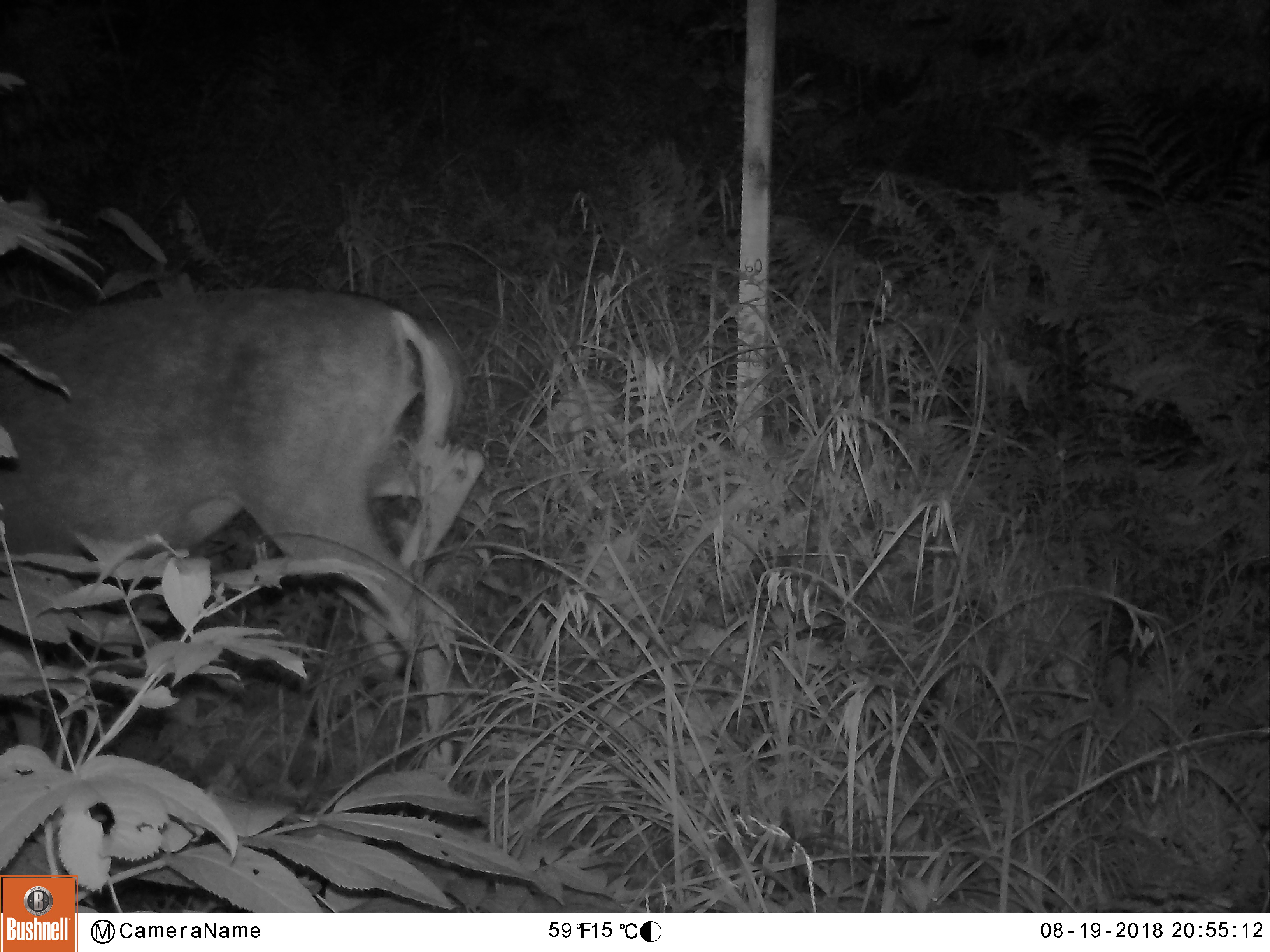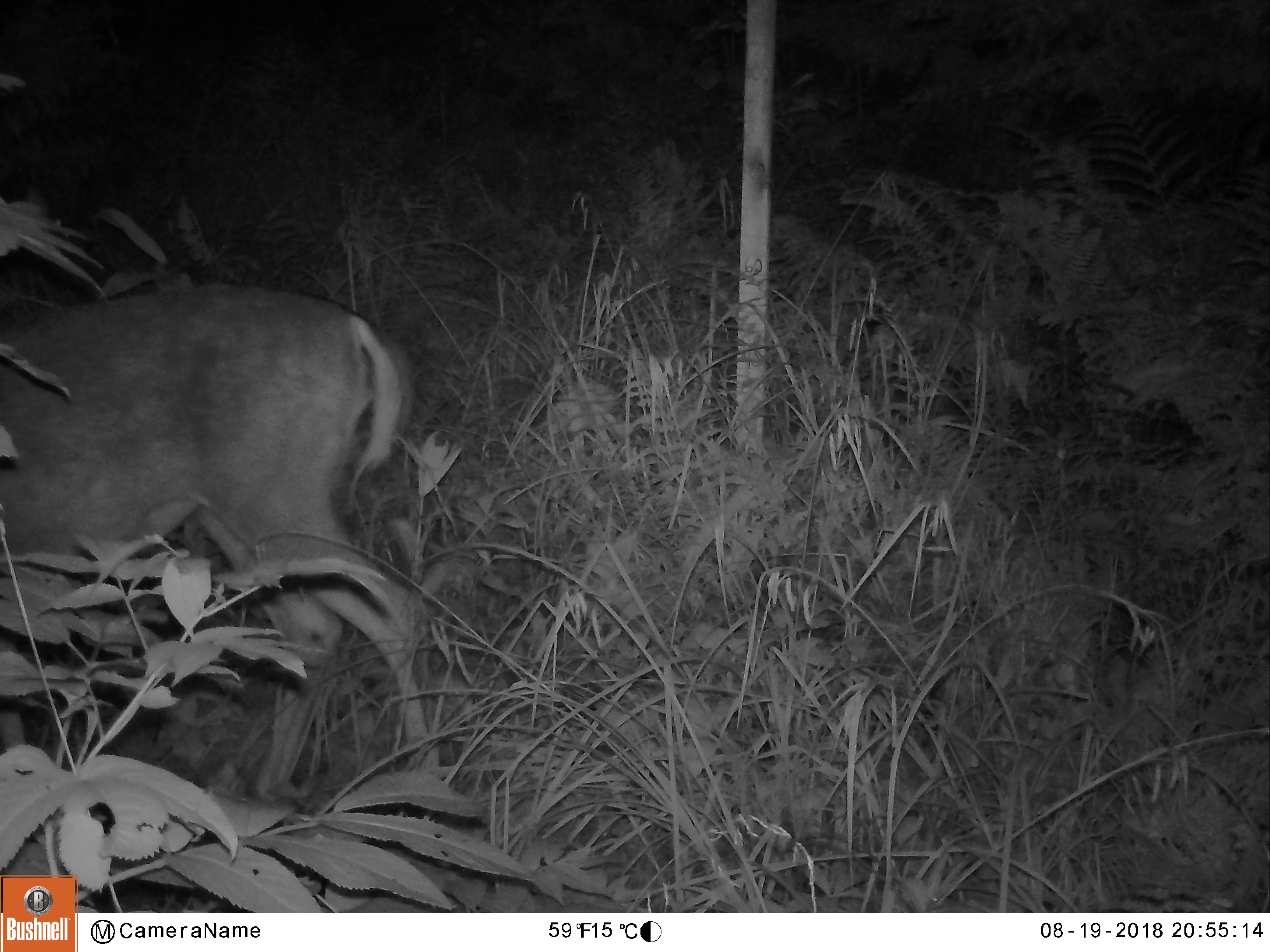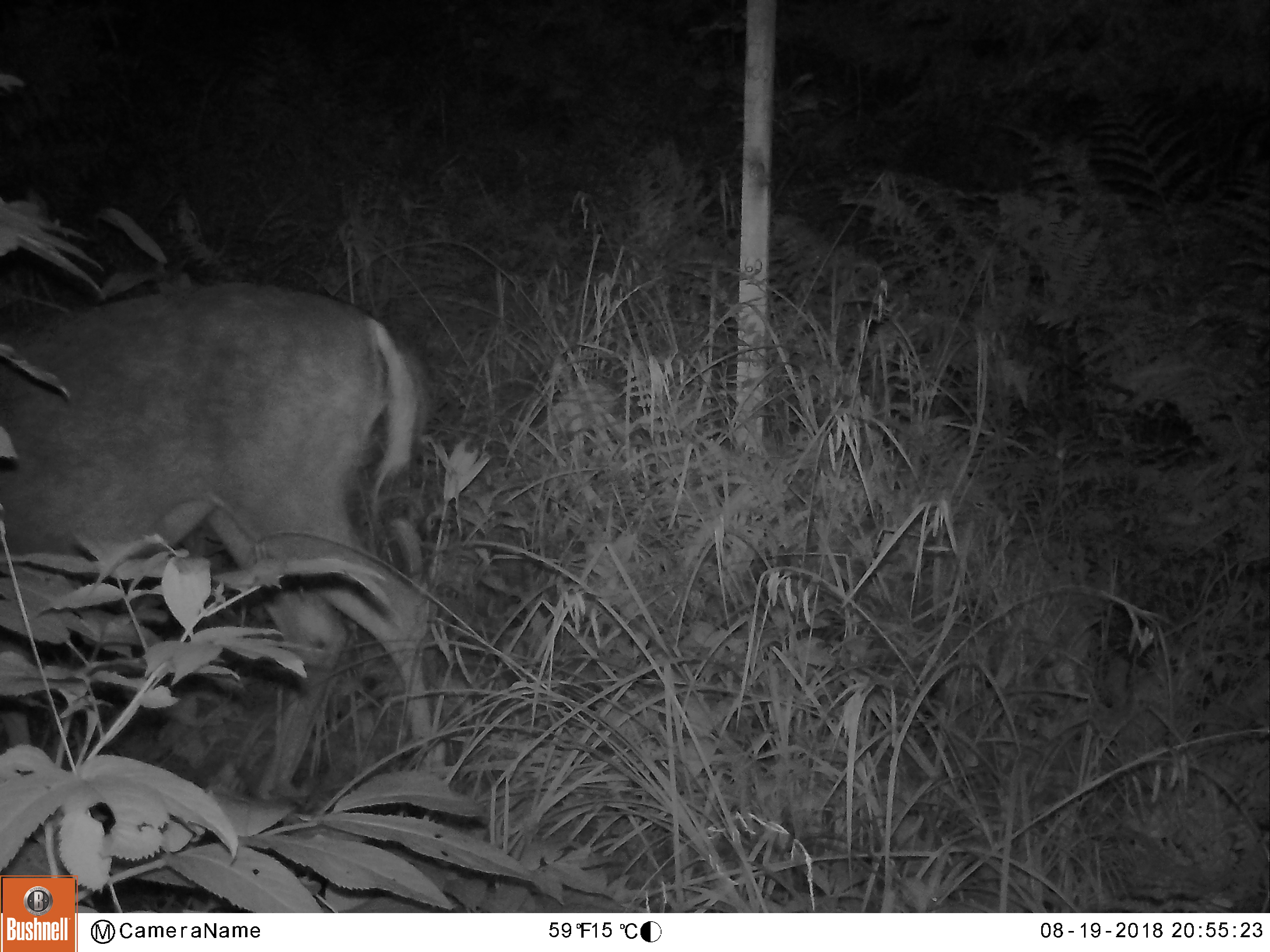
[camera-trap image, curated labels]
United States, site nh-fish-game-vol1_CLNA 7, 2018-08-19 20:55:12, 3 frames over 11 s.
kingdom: Animalia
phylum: Chordata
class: Mammalia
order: Artiodactyla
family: Cervidae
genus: Odocoileus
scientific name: Odocoileus virginianus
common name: white-tailed deer